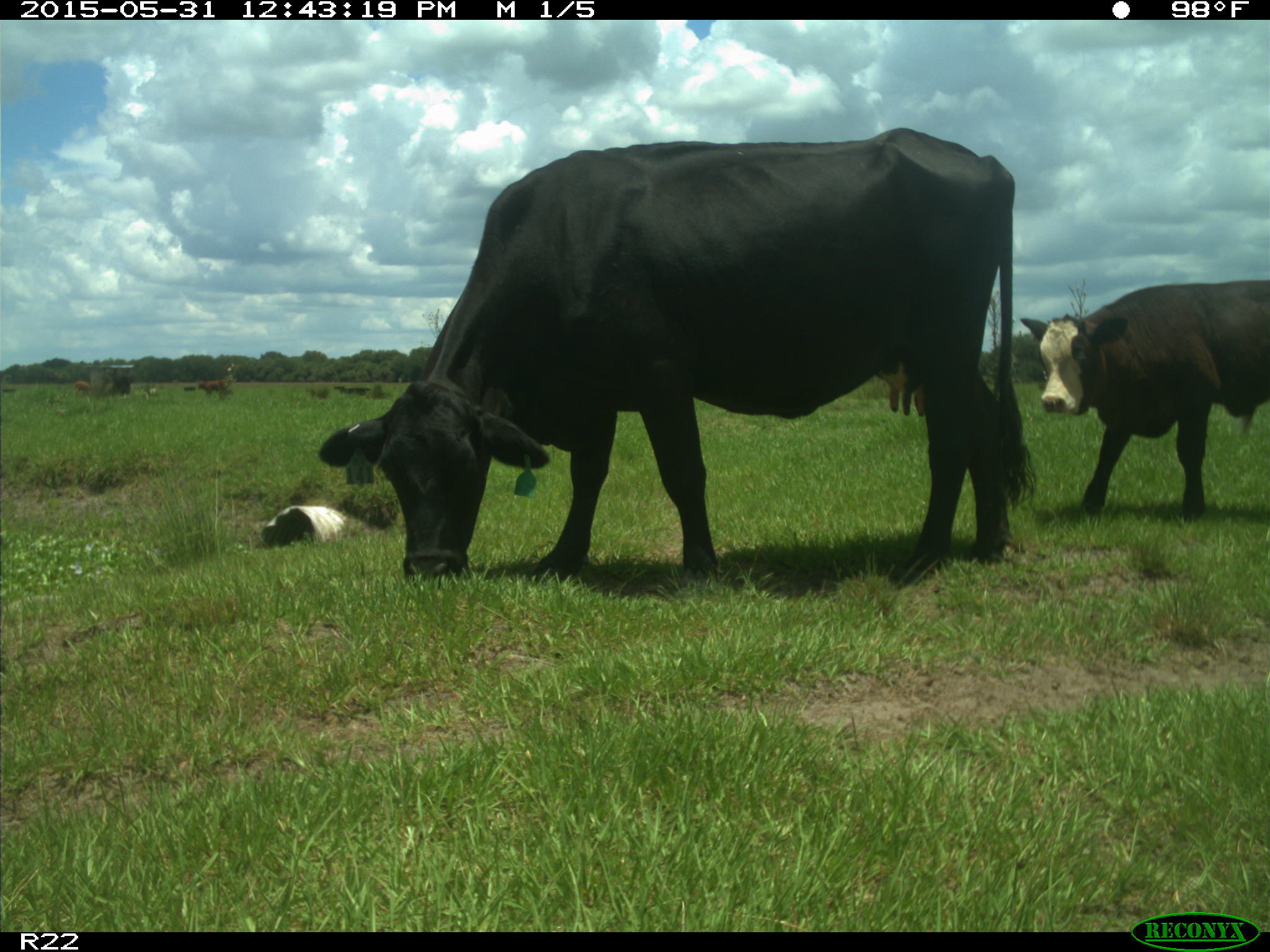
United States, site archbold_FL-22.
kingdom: Animalia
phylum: Chordata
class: Mammalia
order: Artiodactyla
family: Bovidae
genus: Bos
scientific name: Bos taurus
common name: domestic cow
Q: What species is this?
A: Bos taurus (domestic cow).